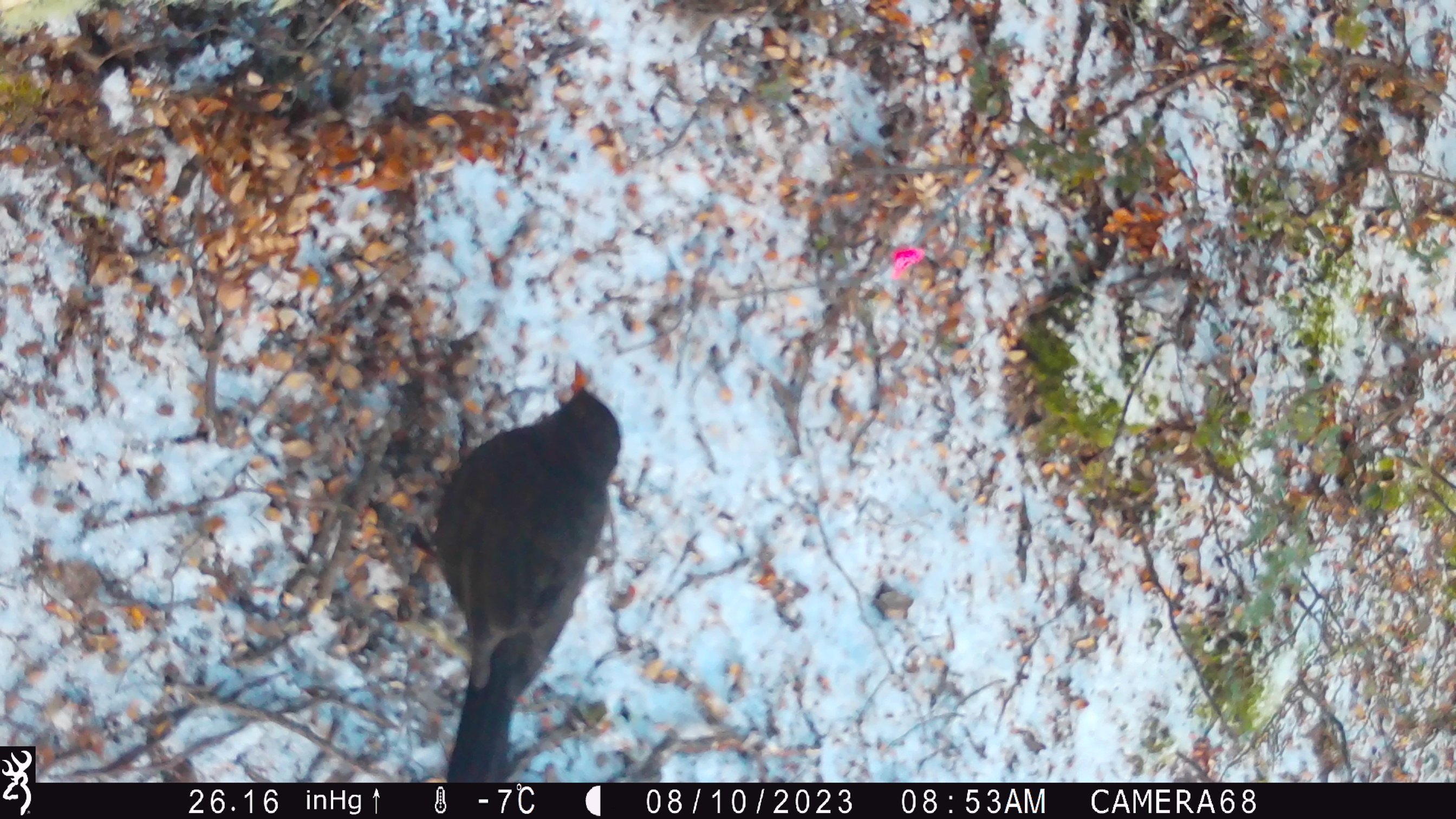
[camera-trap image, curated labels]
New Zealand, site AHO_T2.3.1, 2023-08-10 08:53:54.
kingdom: Animalia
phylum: Chordata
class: Aves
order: Passeriformes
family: Turdidae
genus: Turdus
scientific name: Turdus merula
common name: eurasian blackbird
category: blackbird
Blackbird (eurasian blackbird) (Turdus merula).